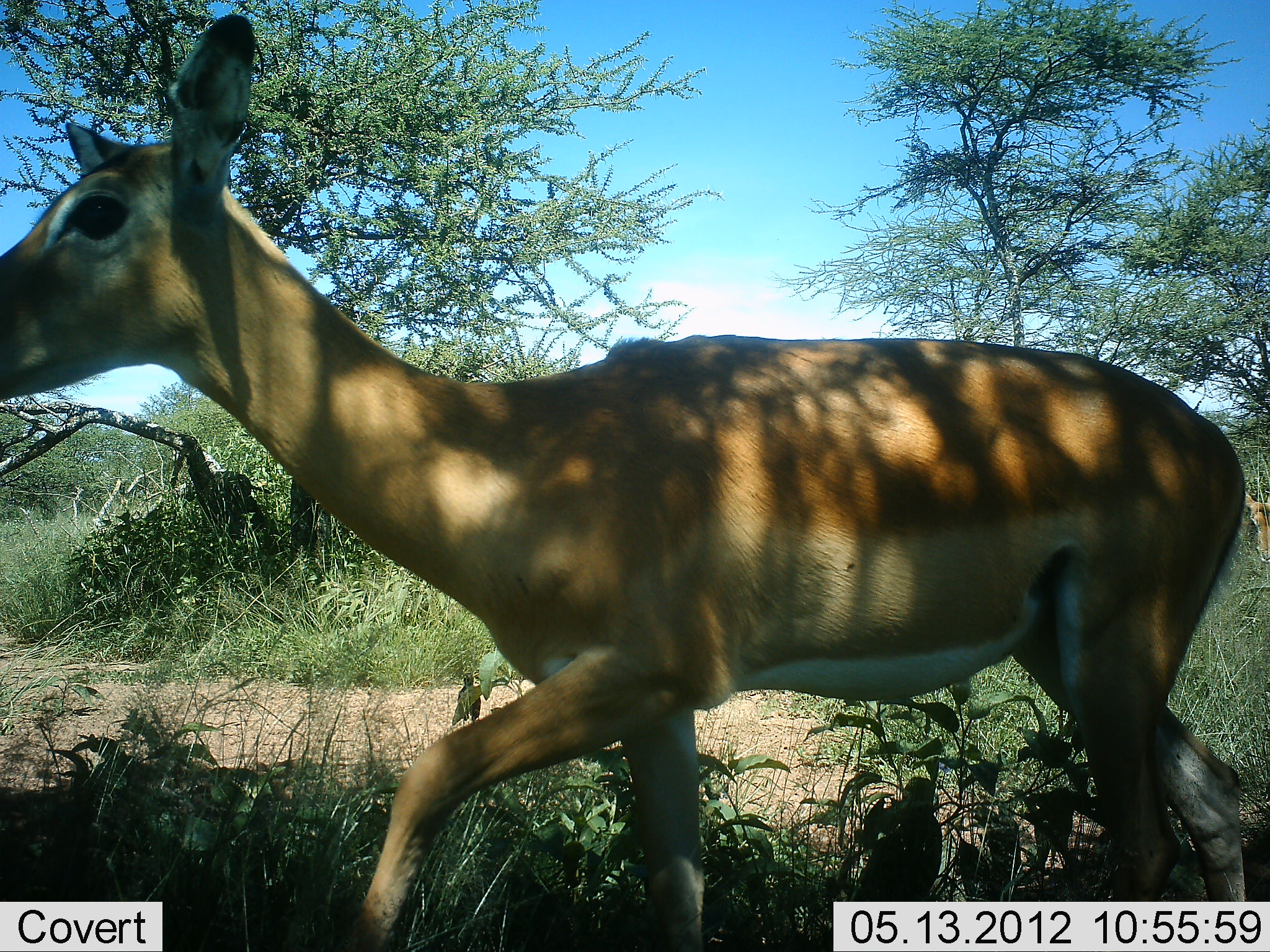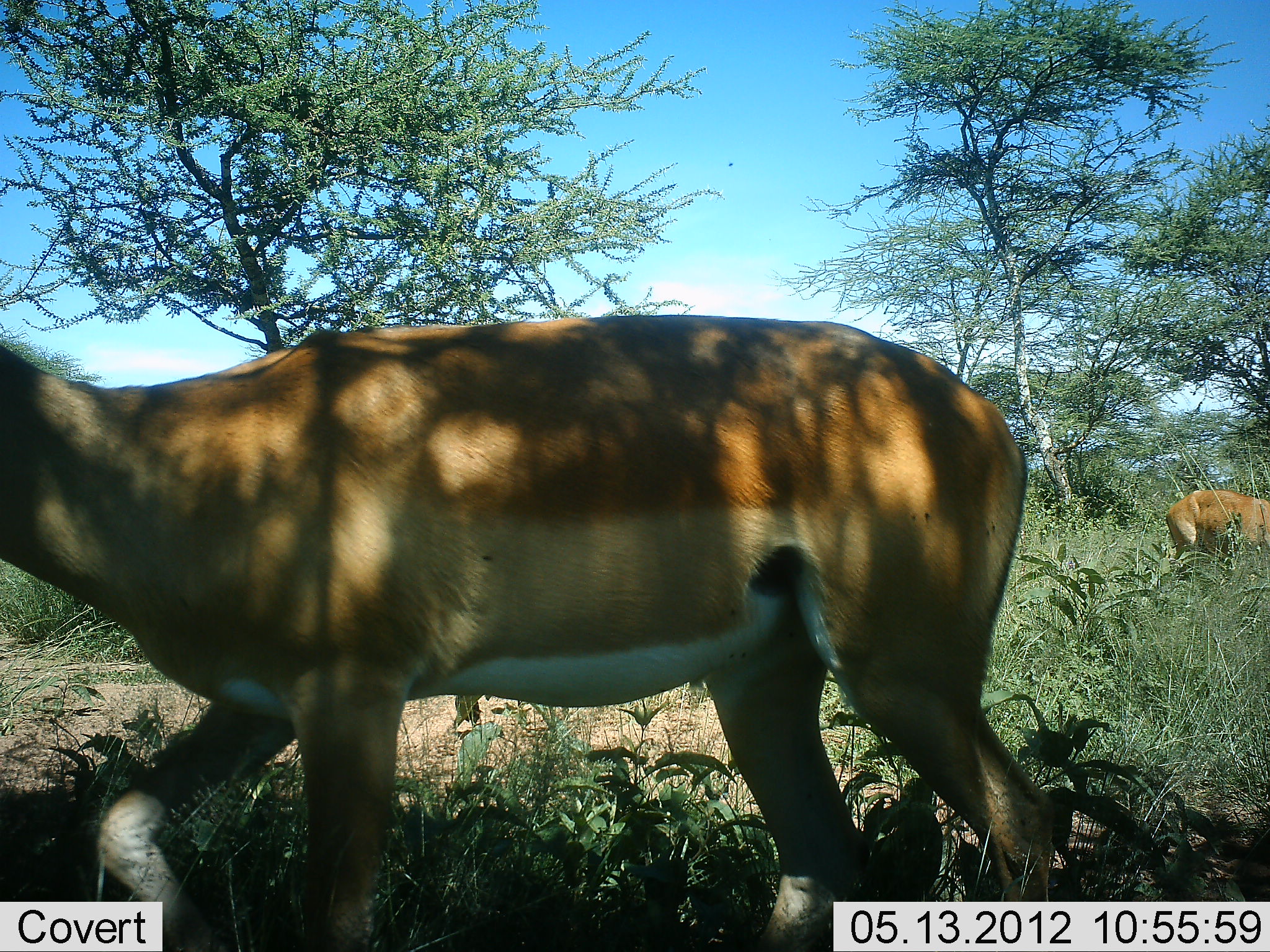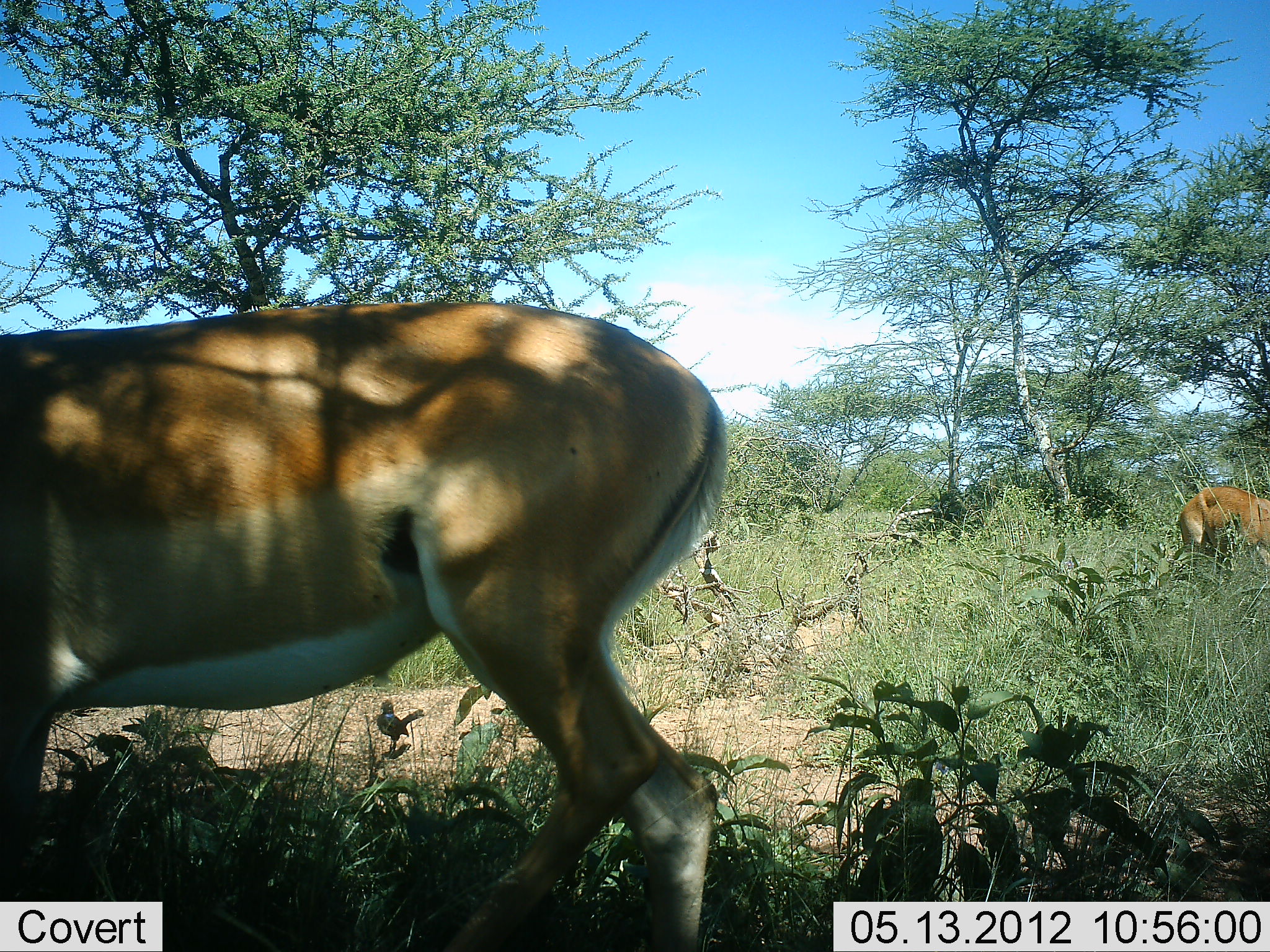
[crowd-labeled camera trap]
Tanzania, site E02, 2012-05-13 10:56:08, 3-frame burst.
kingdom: Animalia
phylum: Chordata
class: Mammalia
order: Artiodactyla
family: Bovidae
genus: Aepyceros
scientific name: Aepyceros melampus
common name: impala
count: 2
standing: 45%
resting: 0%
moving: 82%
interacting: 0%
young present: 0%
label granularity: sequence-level